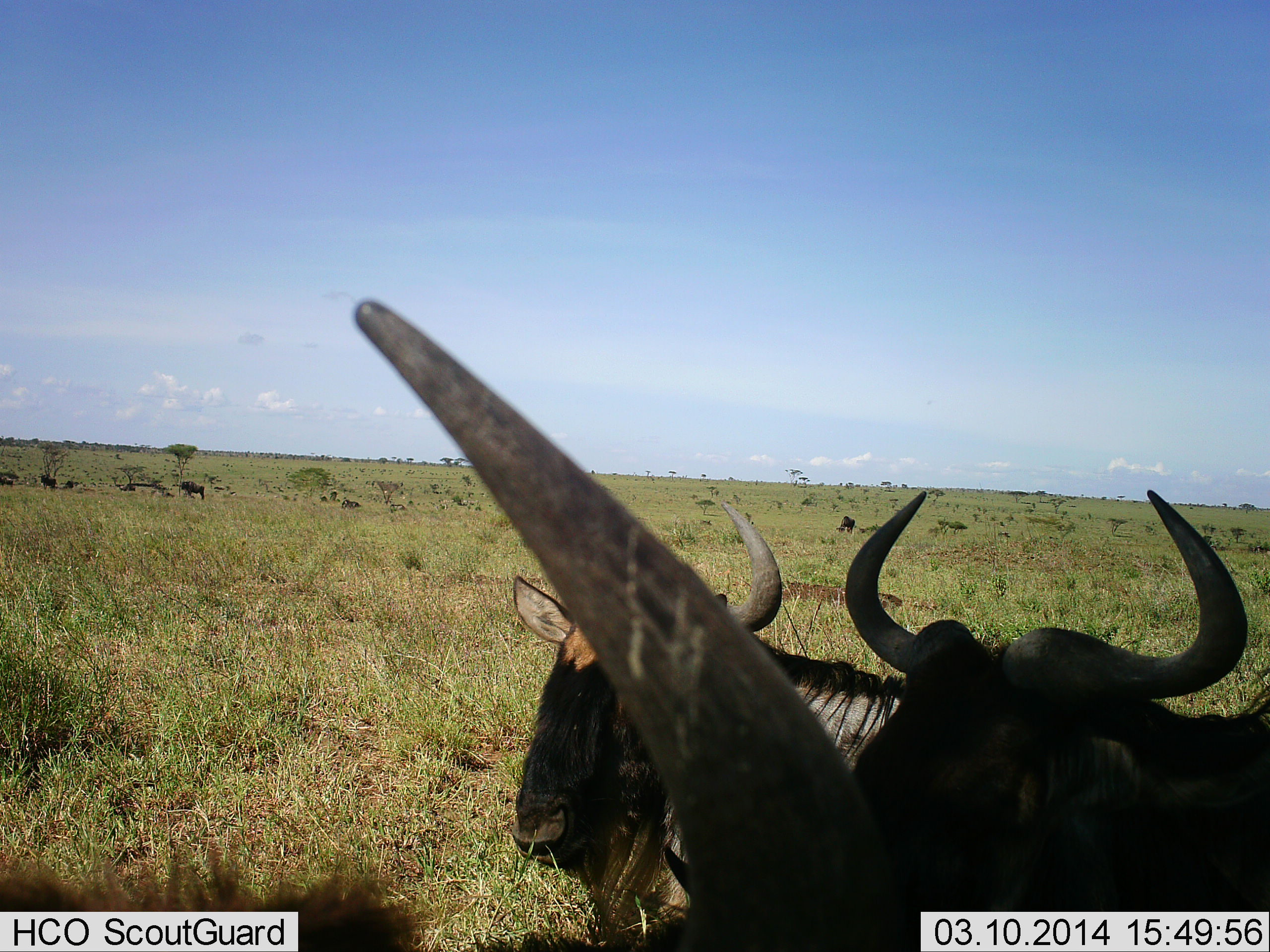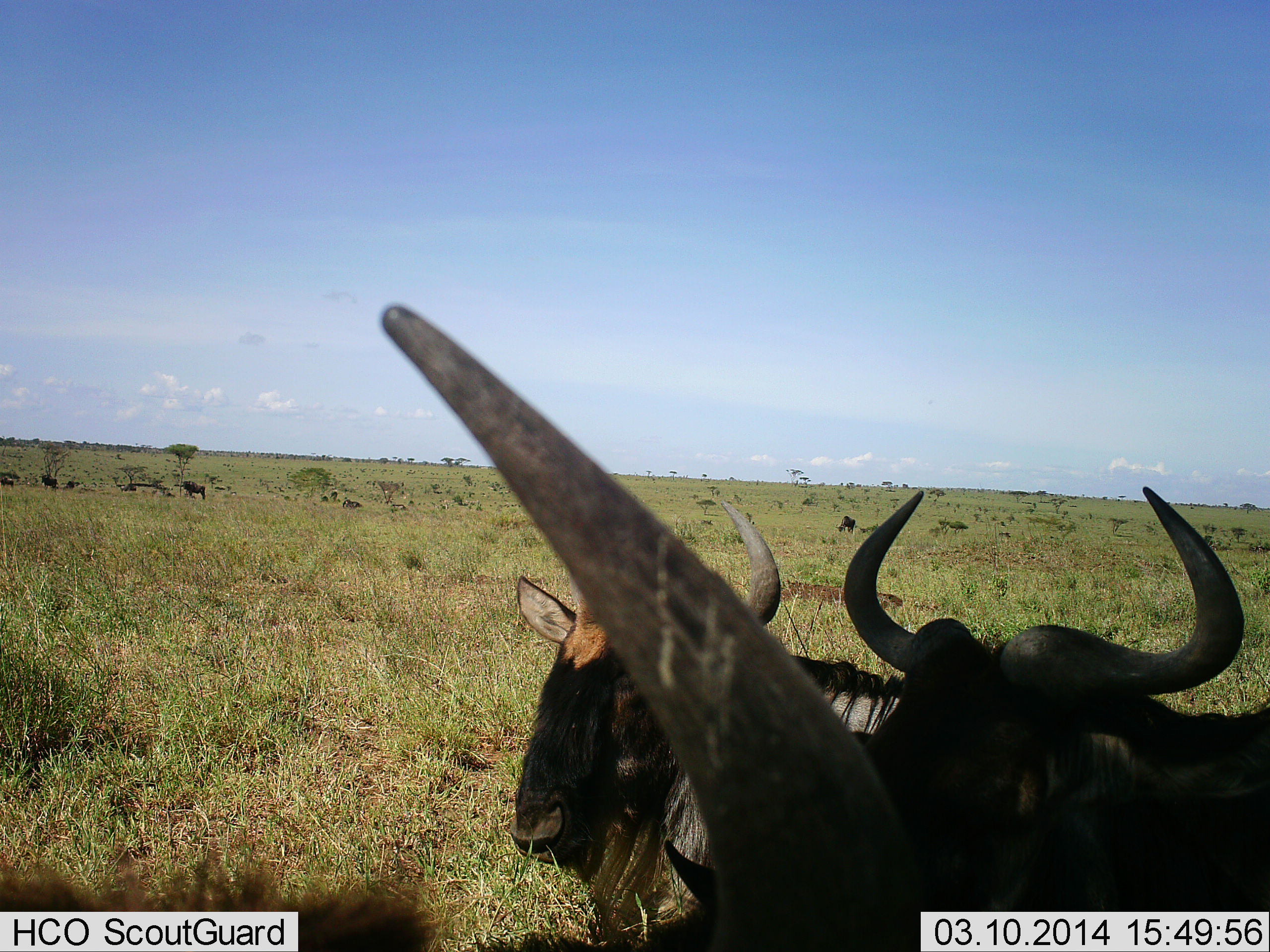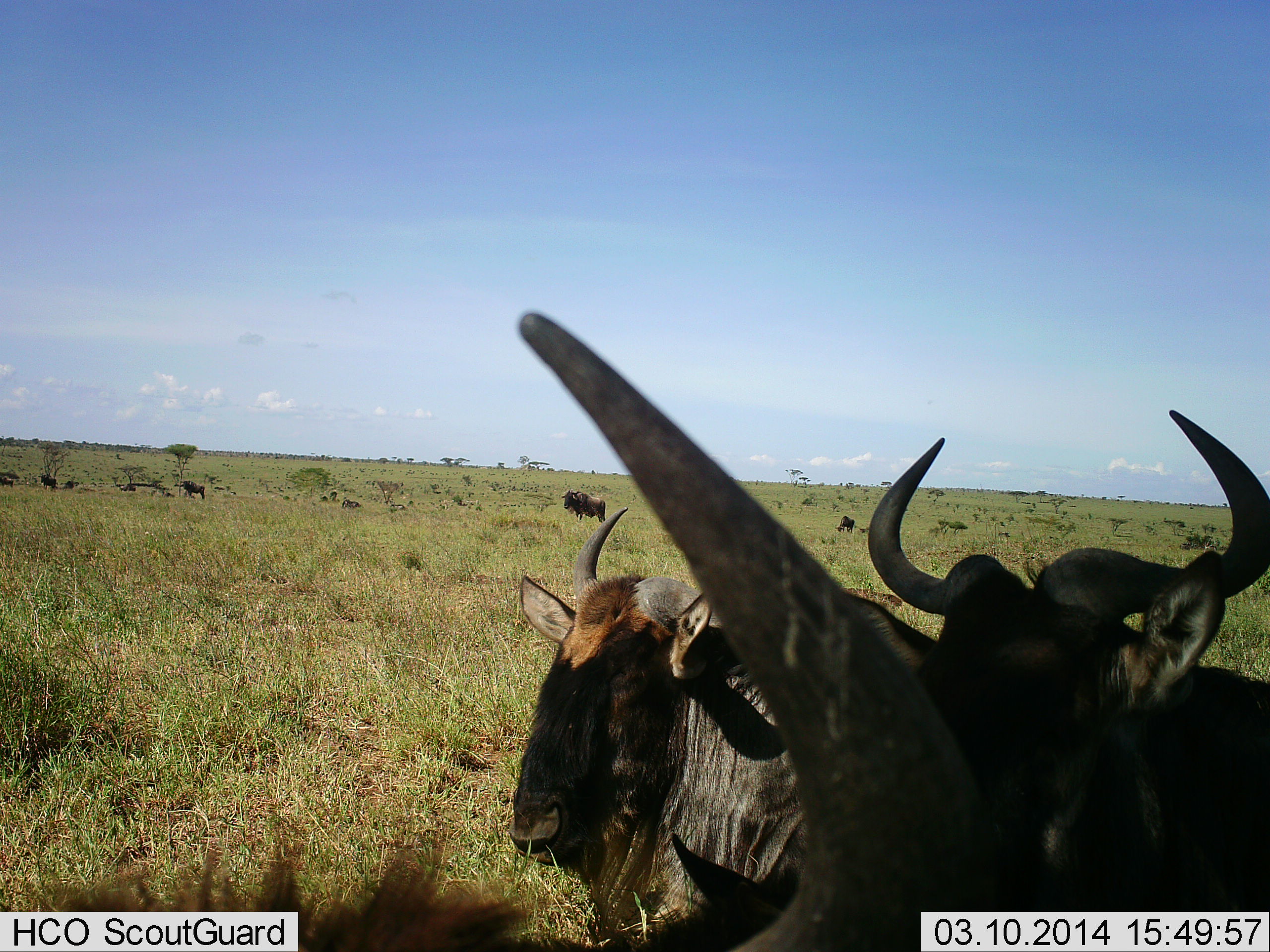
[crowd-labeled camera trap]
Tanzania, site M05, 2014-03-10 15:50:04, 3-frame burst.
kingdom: Animalia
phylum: Chordata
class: Mammalia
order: Artiodactyla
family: Bovidae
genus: Connochaetes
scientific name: Connochaetes taurinus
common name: blue wildebeest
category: wildebeest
Wildebeest (blue wildebeest) (Connochaetes taurinus), count 8. Behavior (volunteer vote fractions): standing 60%, resting 30%, moving 0%, interacting 20%. Young present (vote fraction): 0%. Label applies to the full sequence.